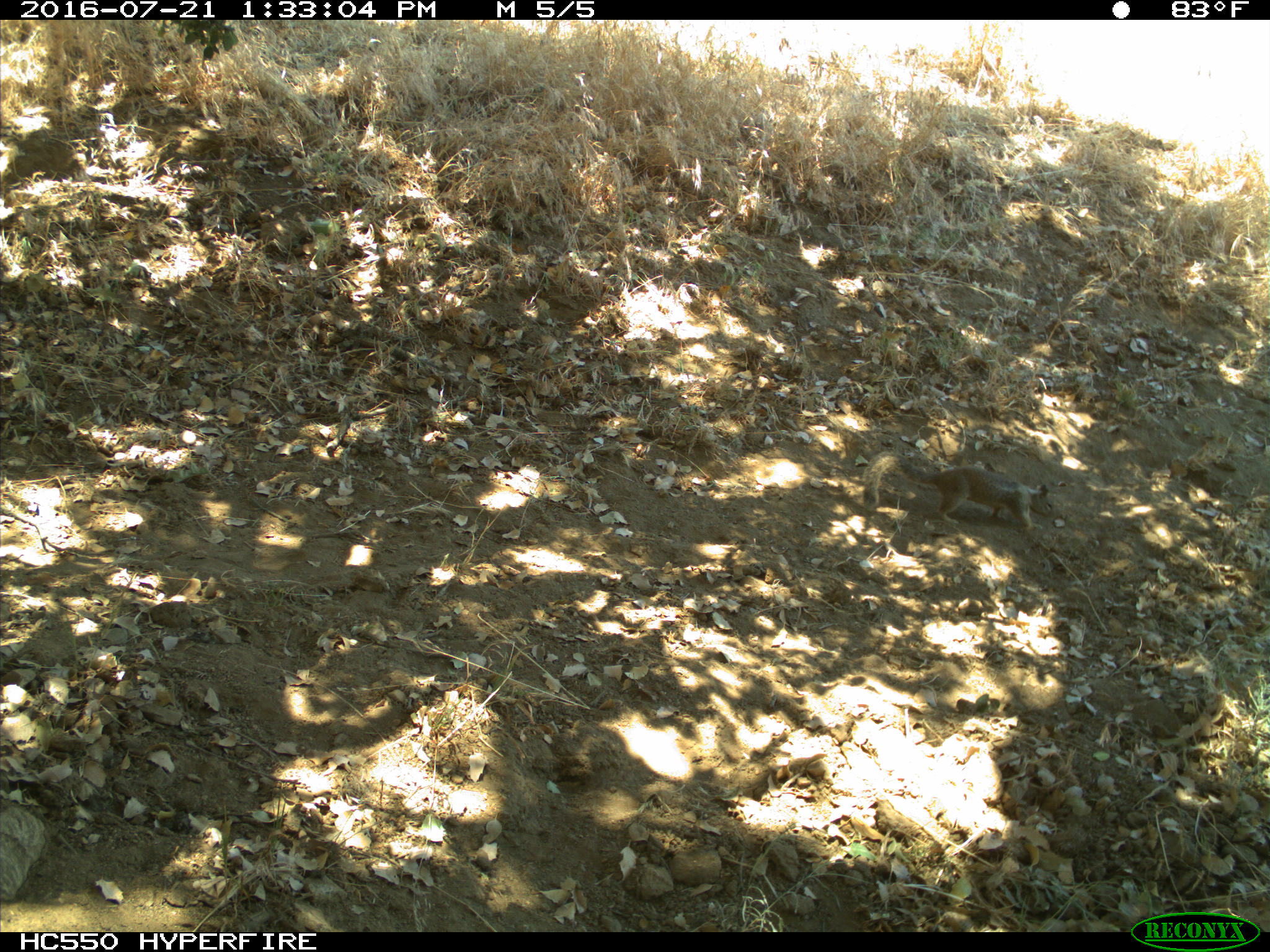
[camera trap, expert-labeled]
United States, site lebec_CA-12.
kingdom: Animalia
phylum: Chordata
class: Mammalia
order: Rodentia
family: Sciuridae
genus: Otospermophilus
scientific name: Otospermophilus beecheyi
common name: california ground squirrel